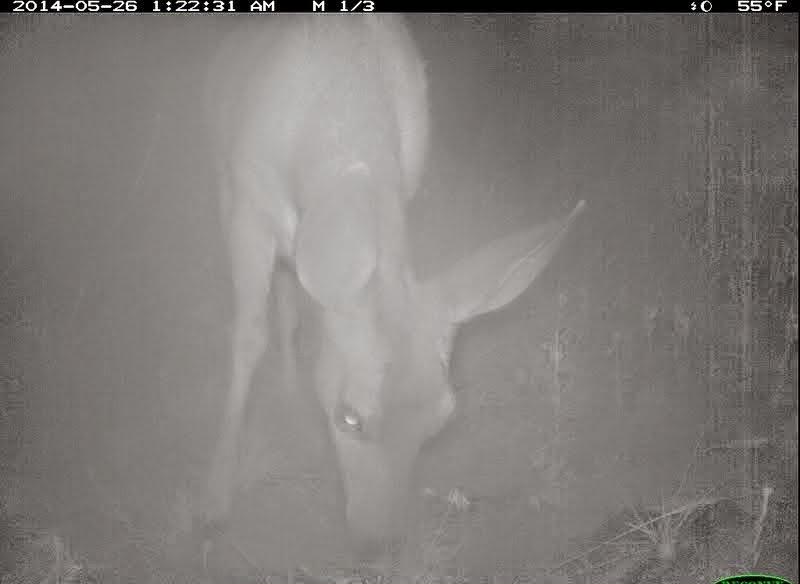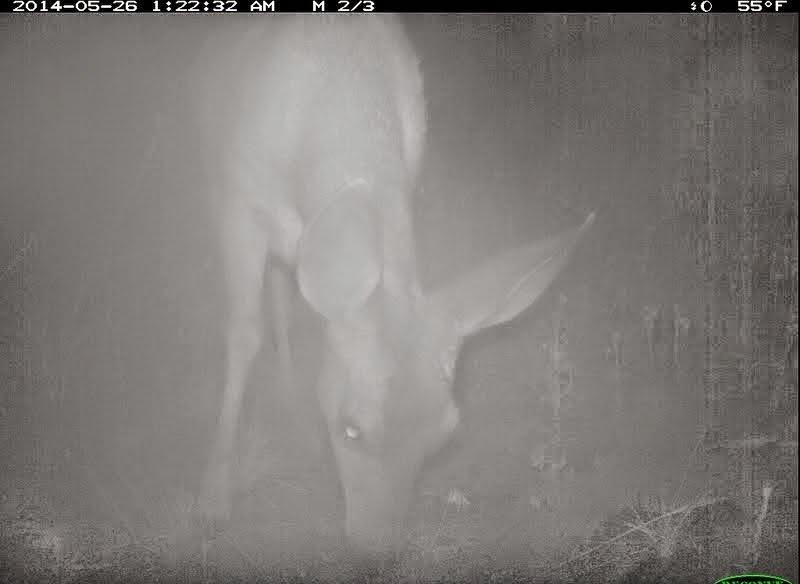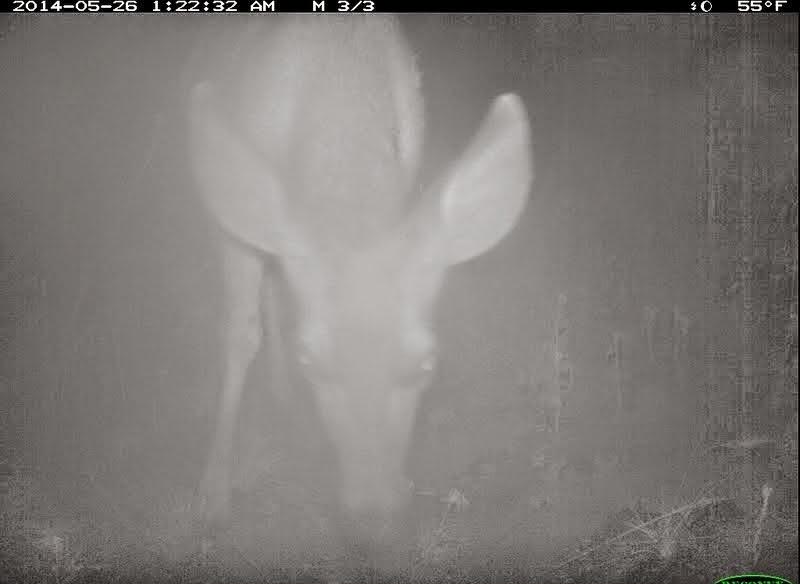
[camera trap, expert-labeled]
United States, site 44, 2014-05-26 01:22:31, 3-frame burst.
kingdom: Animalia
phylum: Chordata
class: Mammalia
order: Artiodactyla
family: Cervidae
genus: Odocoileus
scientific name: Odocoileus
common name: deer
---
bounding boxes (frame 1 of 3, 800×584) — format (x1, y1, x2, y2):
deer: (183, 12, 587, 570)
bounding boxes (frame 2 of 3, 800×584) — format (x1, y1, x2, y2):
deer: (191, 11, 599, 580)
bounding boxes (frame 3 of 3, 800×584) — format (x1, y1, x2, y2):
deer: (181, 12, 537, 567)